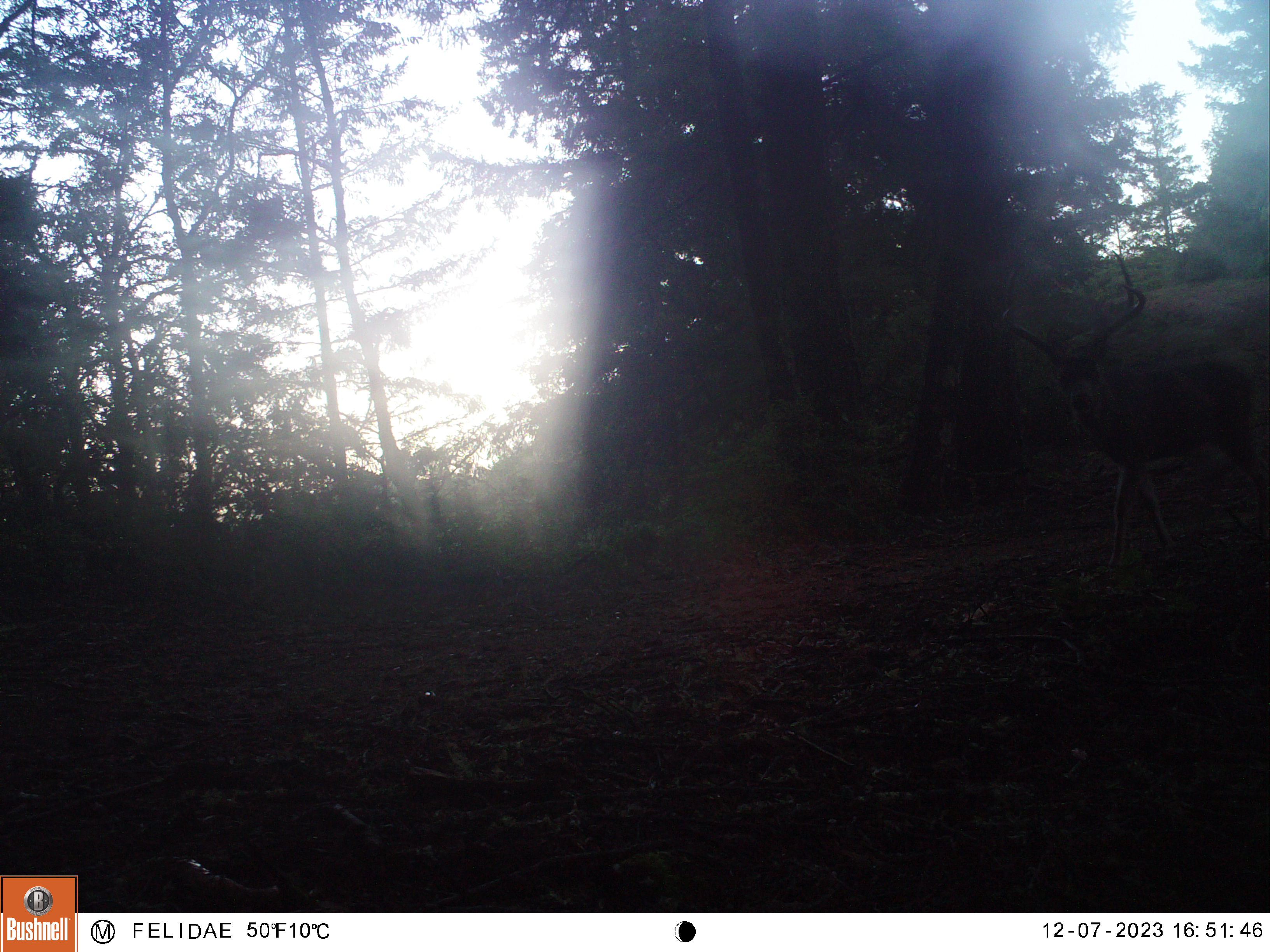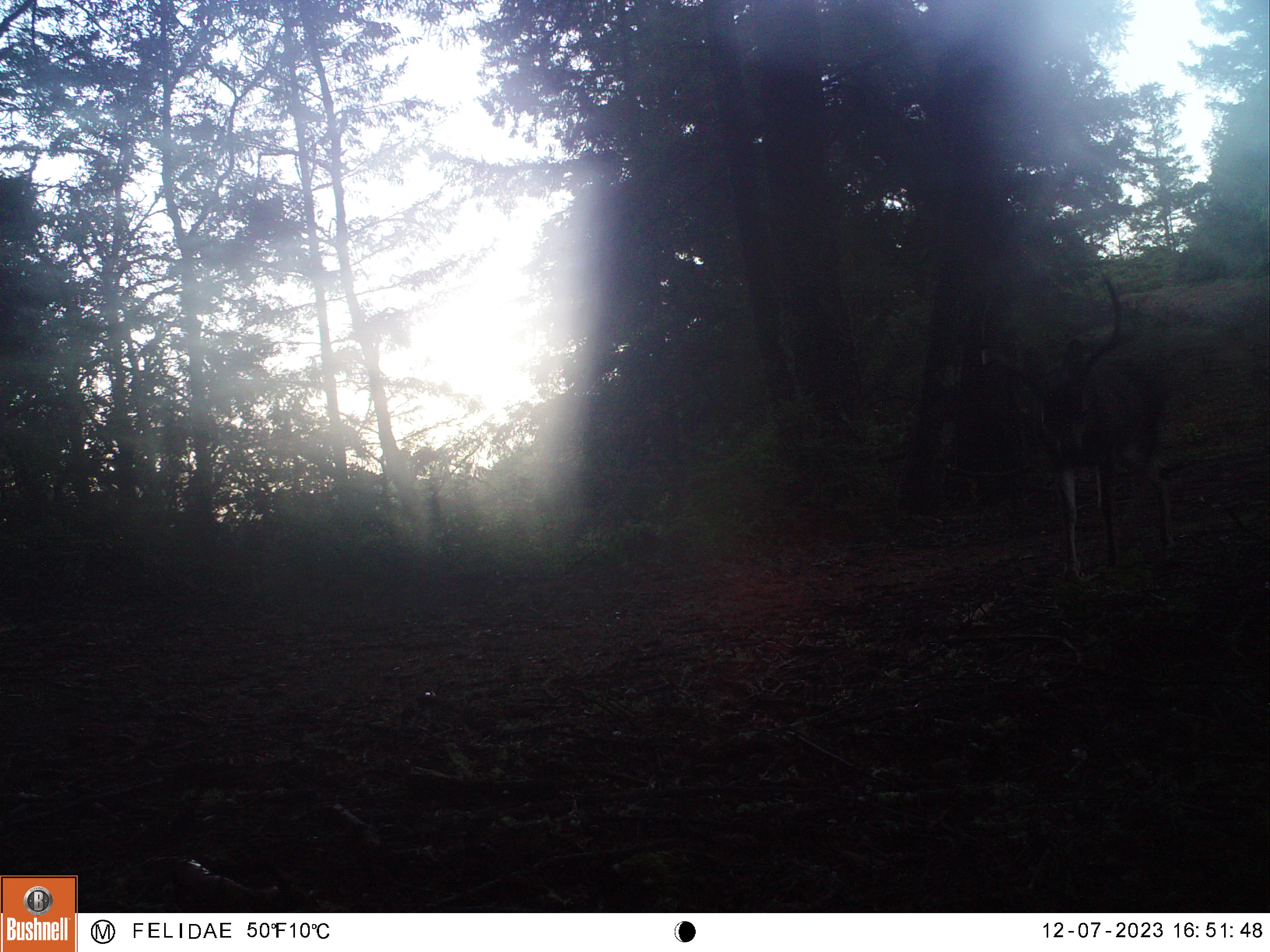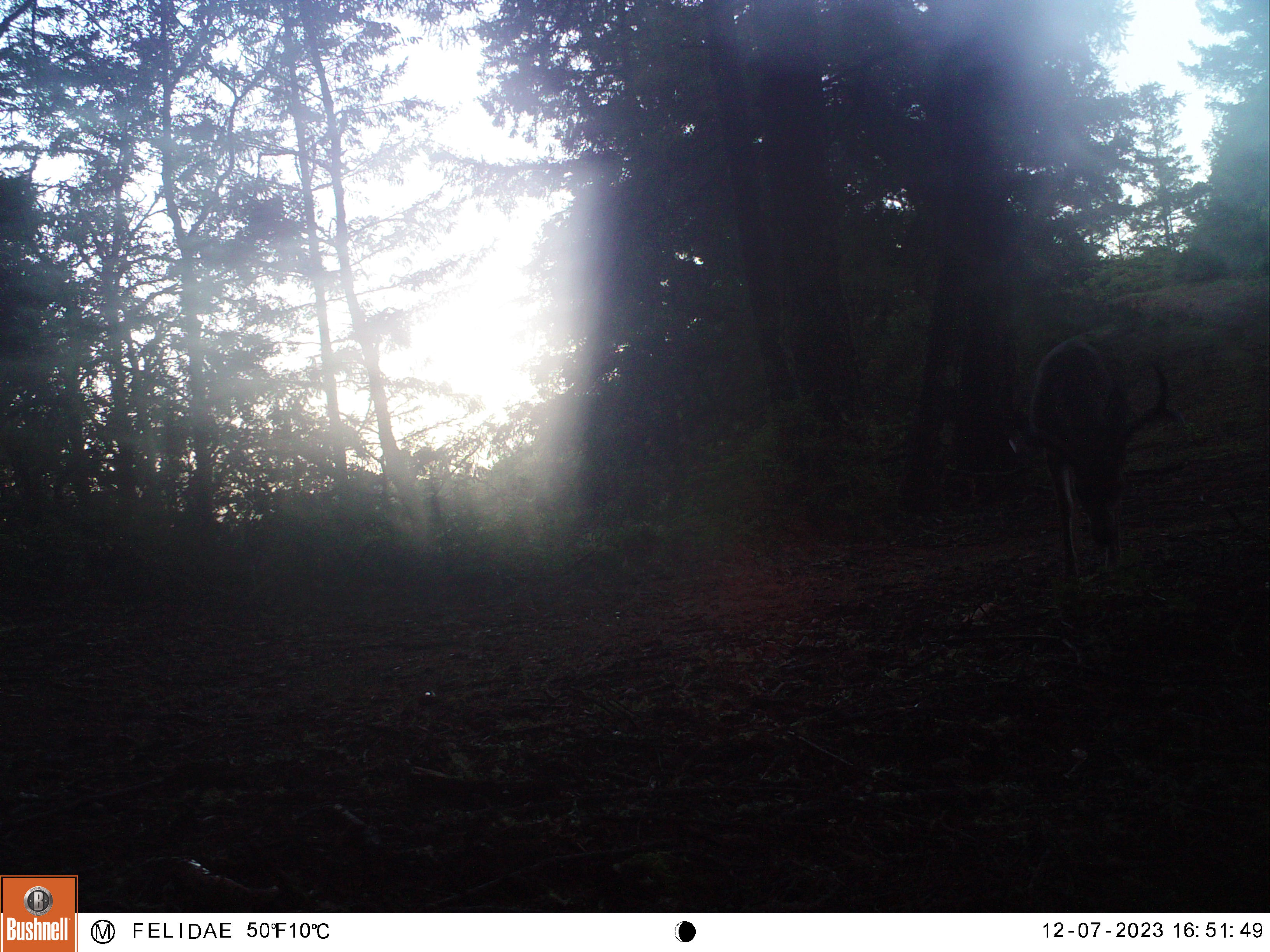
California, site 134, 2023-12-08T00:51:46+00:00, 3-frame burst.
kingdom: Animalia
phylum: Chordata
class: Mammalia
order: Artiodactyla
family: Cervidae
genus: Odocoileus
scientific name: Odocoileus hemionus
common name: mule deer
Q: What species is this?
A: Mule deer (Odocoileus hemionus).